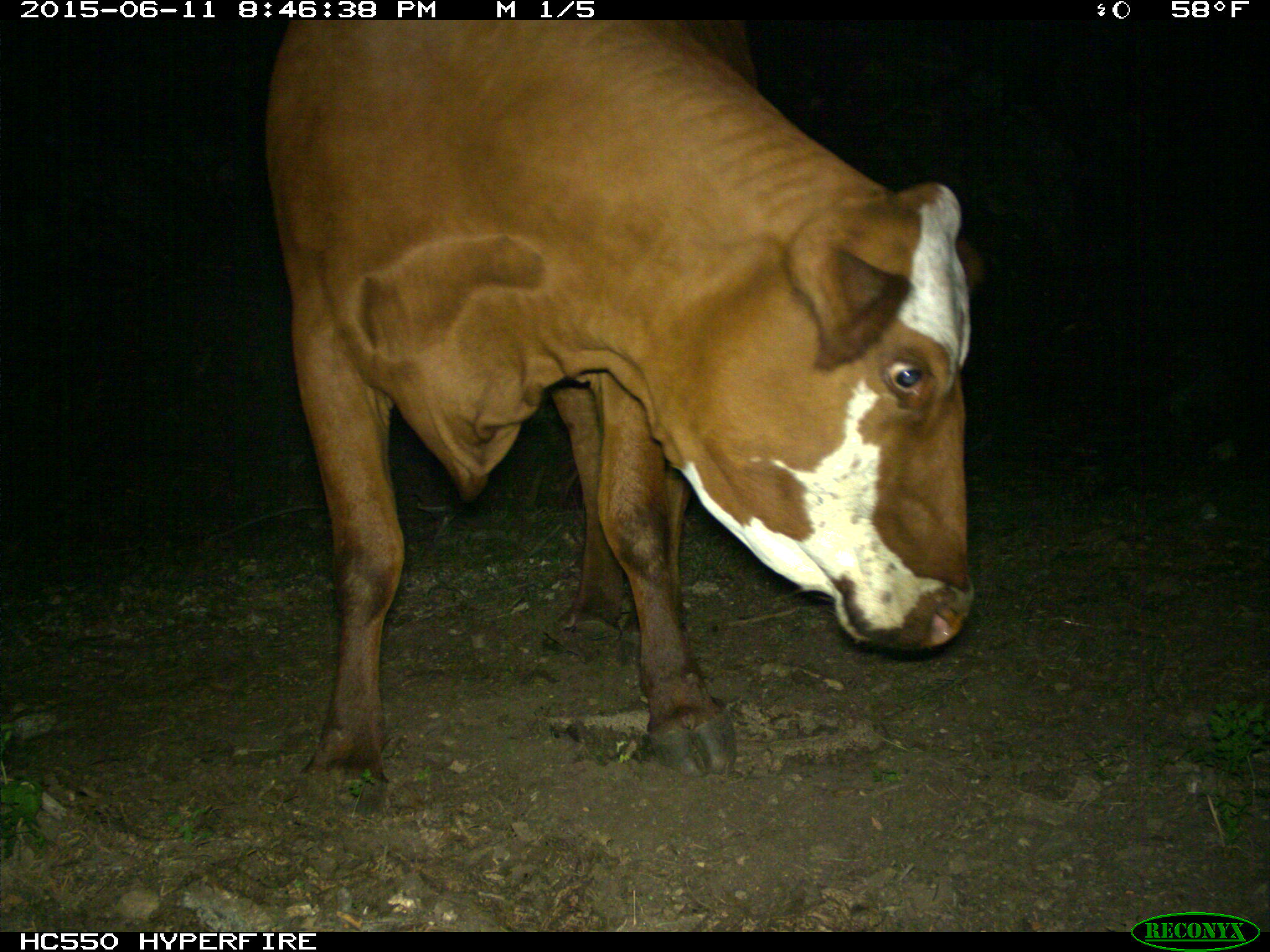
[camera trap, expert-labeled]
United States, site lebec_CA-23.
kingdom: Animalia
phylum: Chordata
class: Mammalia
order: Artiodactyla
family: Bovidae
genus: Bos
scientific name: Bos taurus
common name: domestic cow